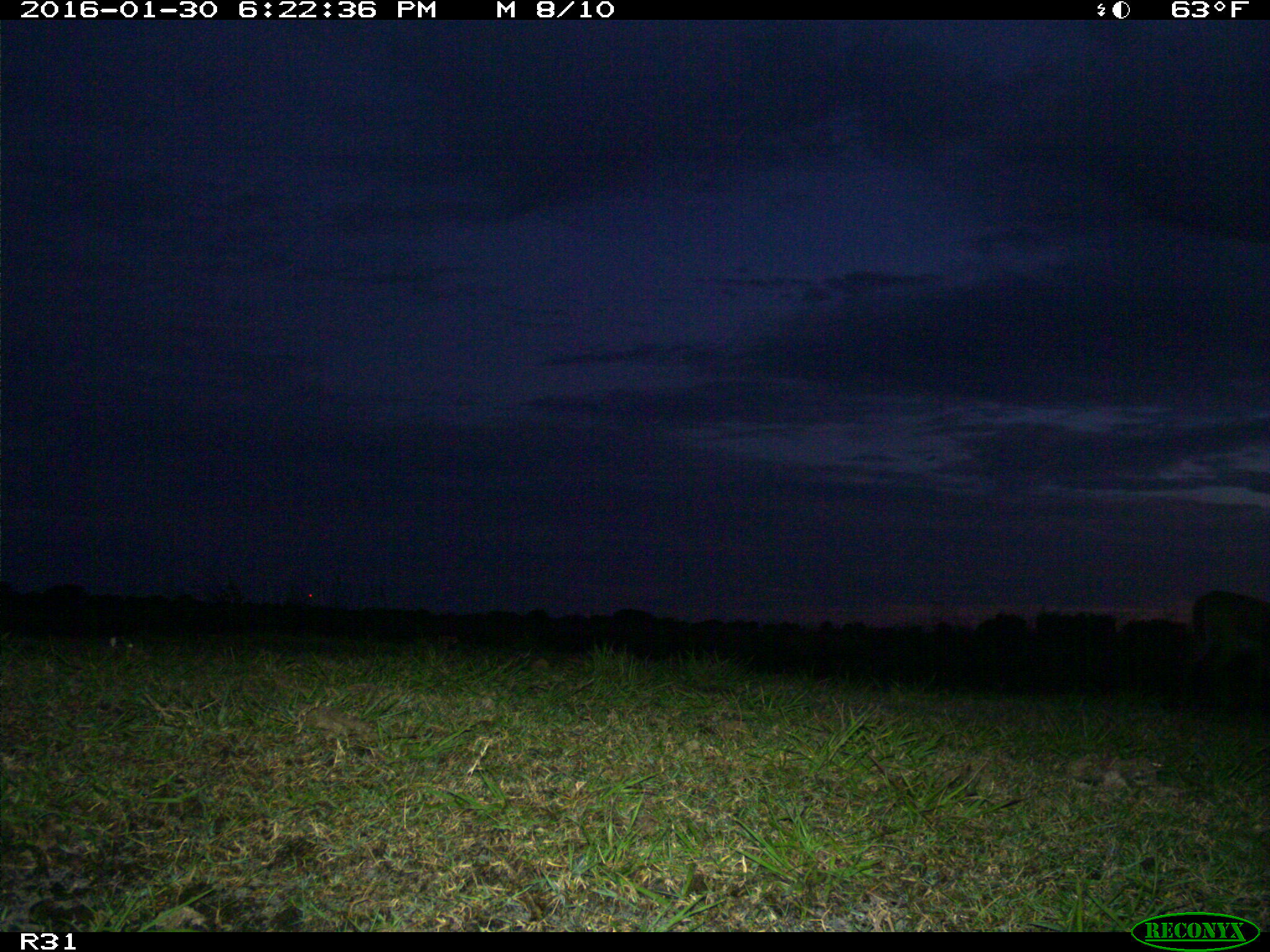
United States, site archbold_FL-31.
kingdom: Animalia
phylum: Chordata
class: Mammalia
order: Artiodactyla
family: Cervidae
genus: Odocoileus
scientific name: Odocoileus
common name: deer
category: unidentified deer